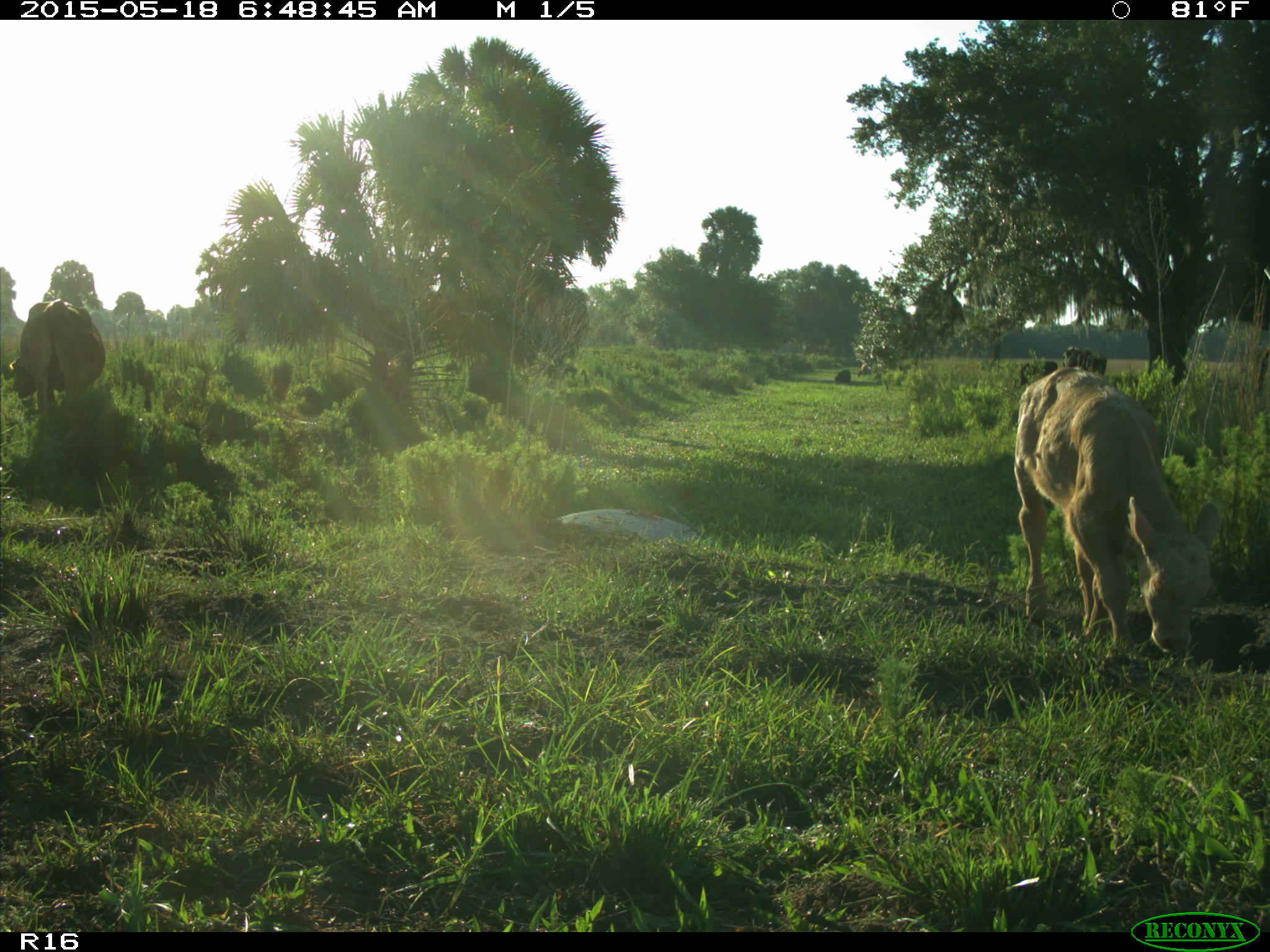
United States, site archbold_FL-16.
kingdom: Animalia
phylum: Chordata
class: Mammalia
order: Artiodactyla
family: Bovidae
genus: Bos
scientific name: Bos taurus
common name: domestic cow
Bos taurus (domestic cow).